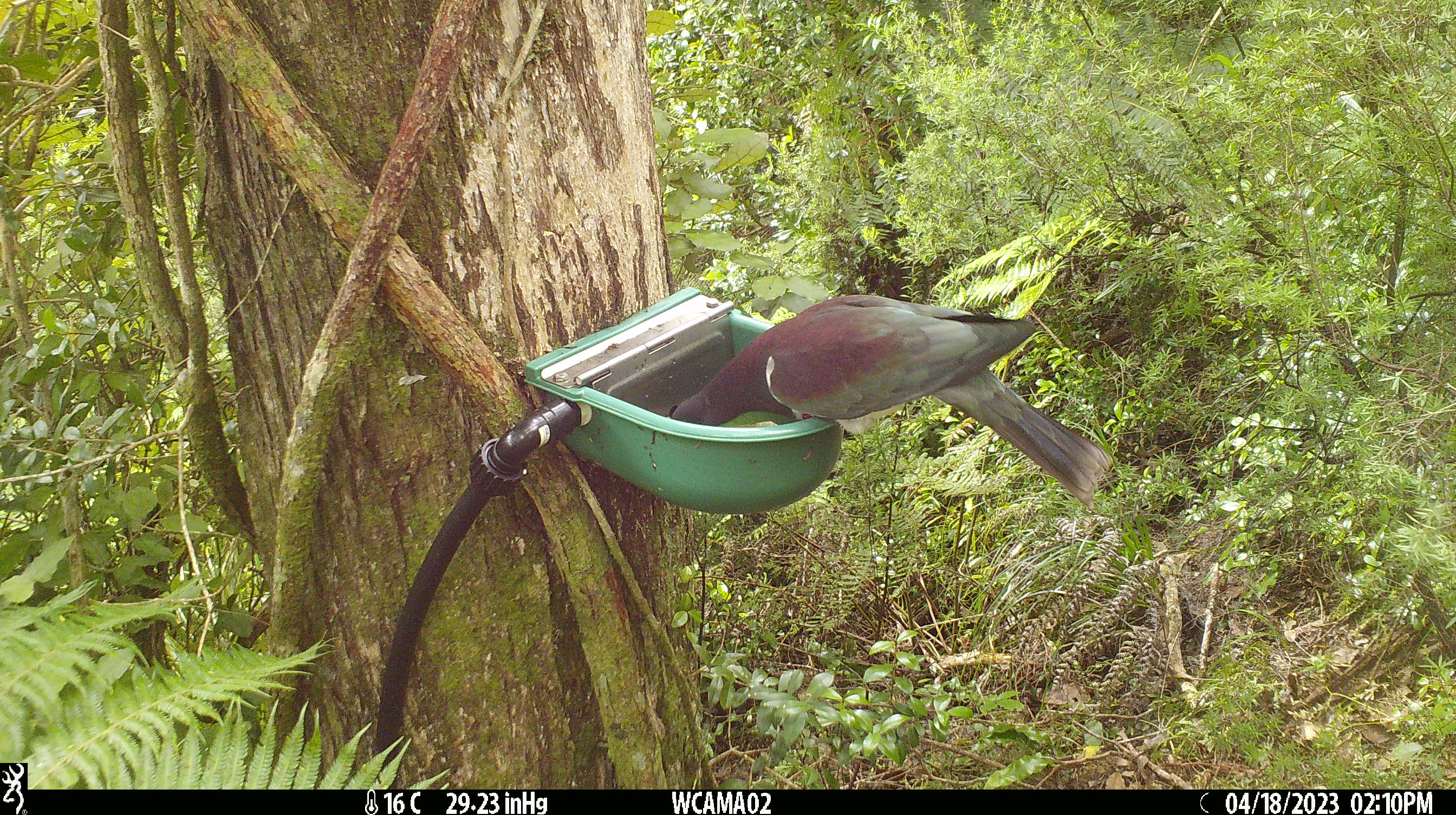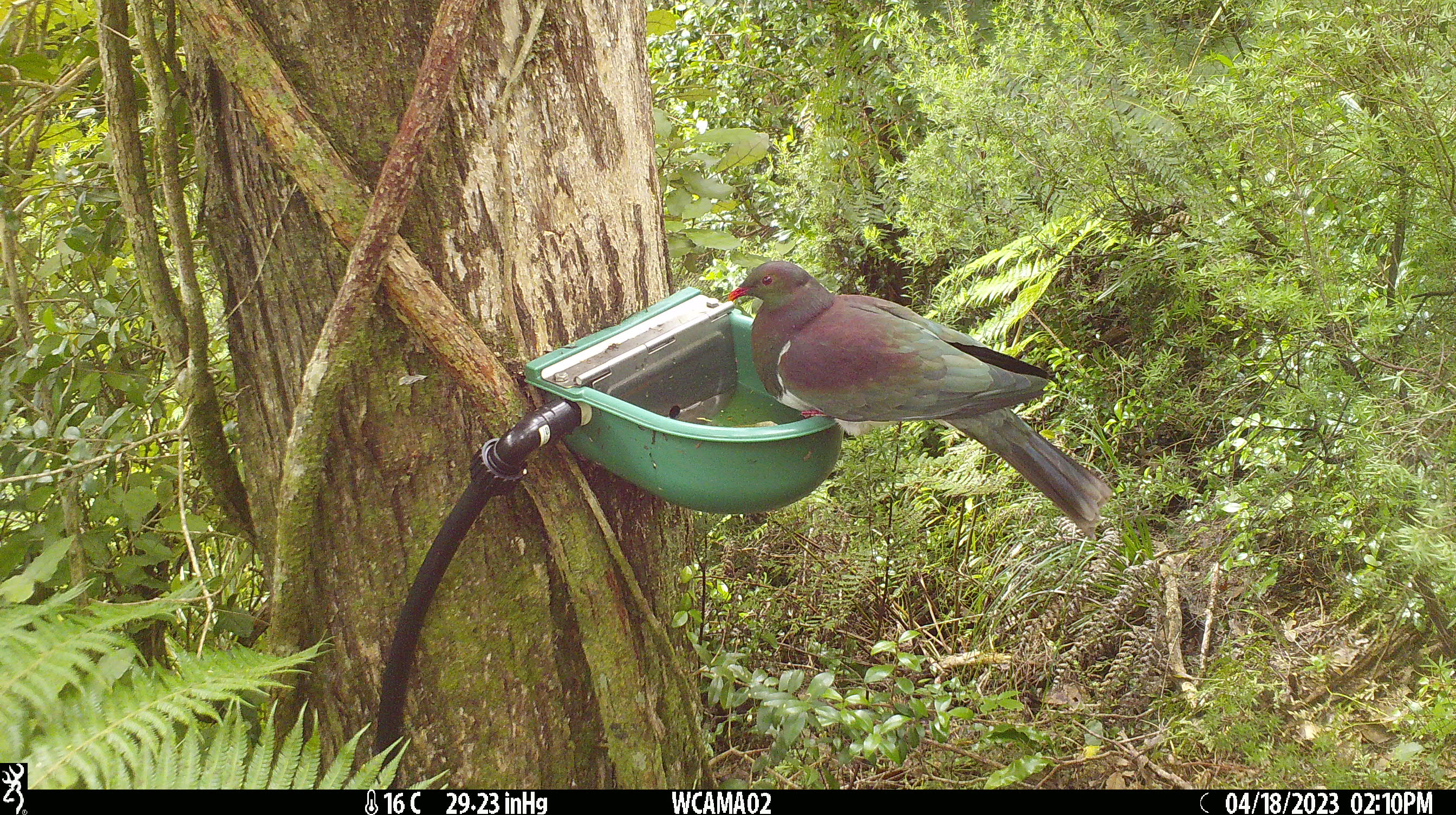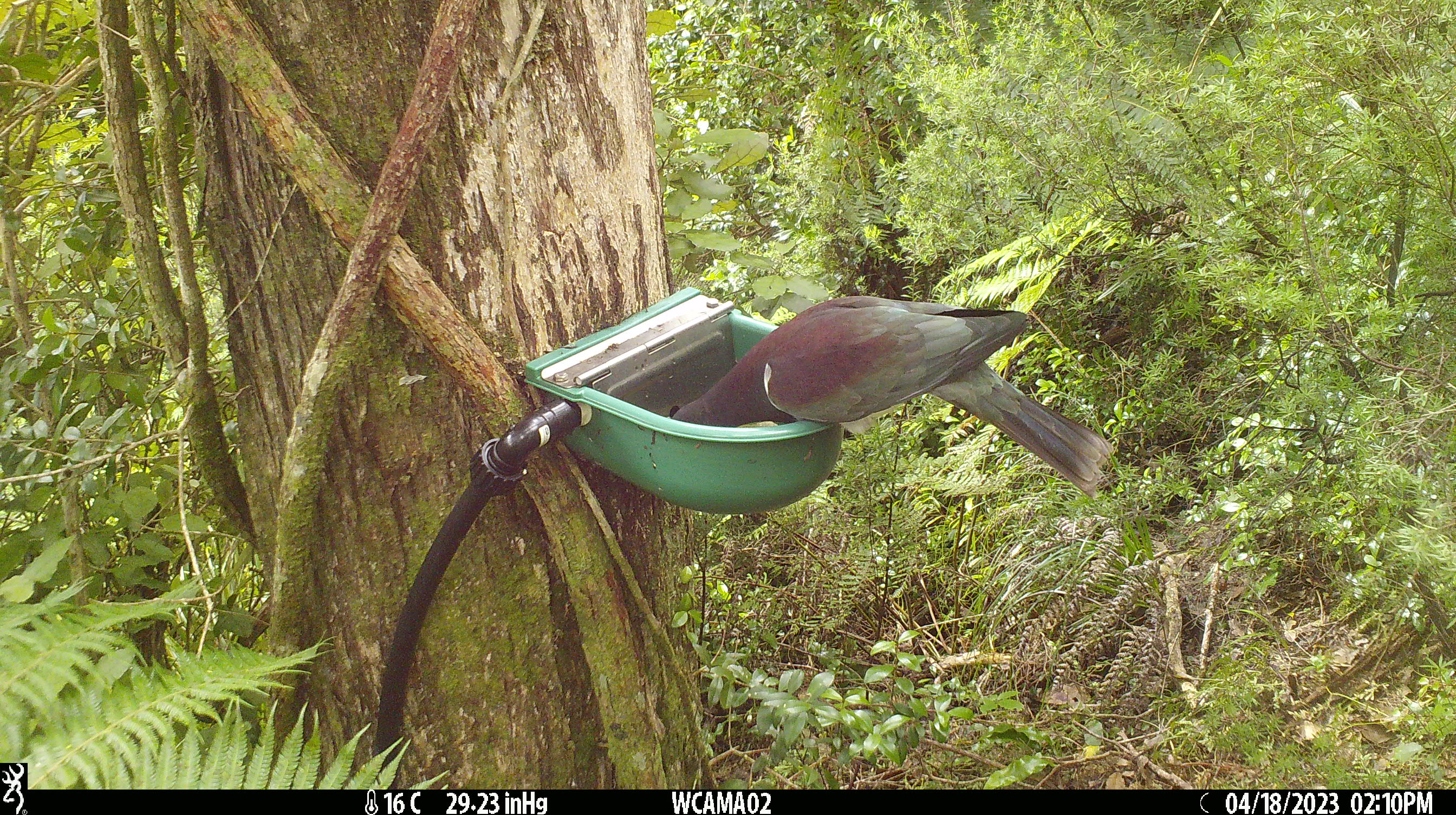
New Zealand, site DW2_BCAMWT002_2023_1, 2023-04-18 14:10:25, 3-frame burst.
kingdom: Animalia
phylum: Chordata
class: Aves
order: Columbiformes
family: Columbidae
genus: Hemiphaga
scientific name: Hemiphaga novaeseelandiae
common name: new zealand pigeon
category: kereru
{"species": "kereru (new zealand pigeon) (Hemiphaga novaeseelandiae)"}